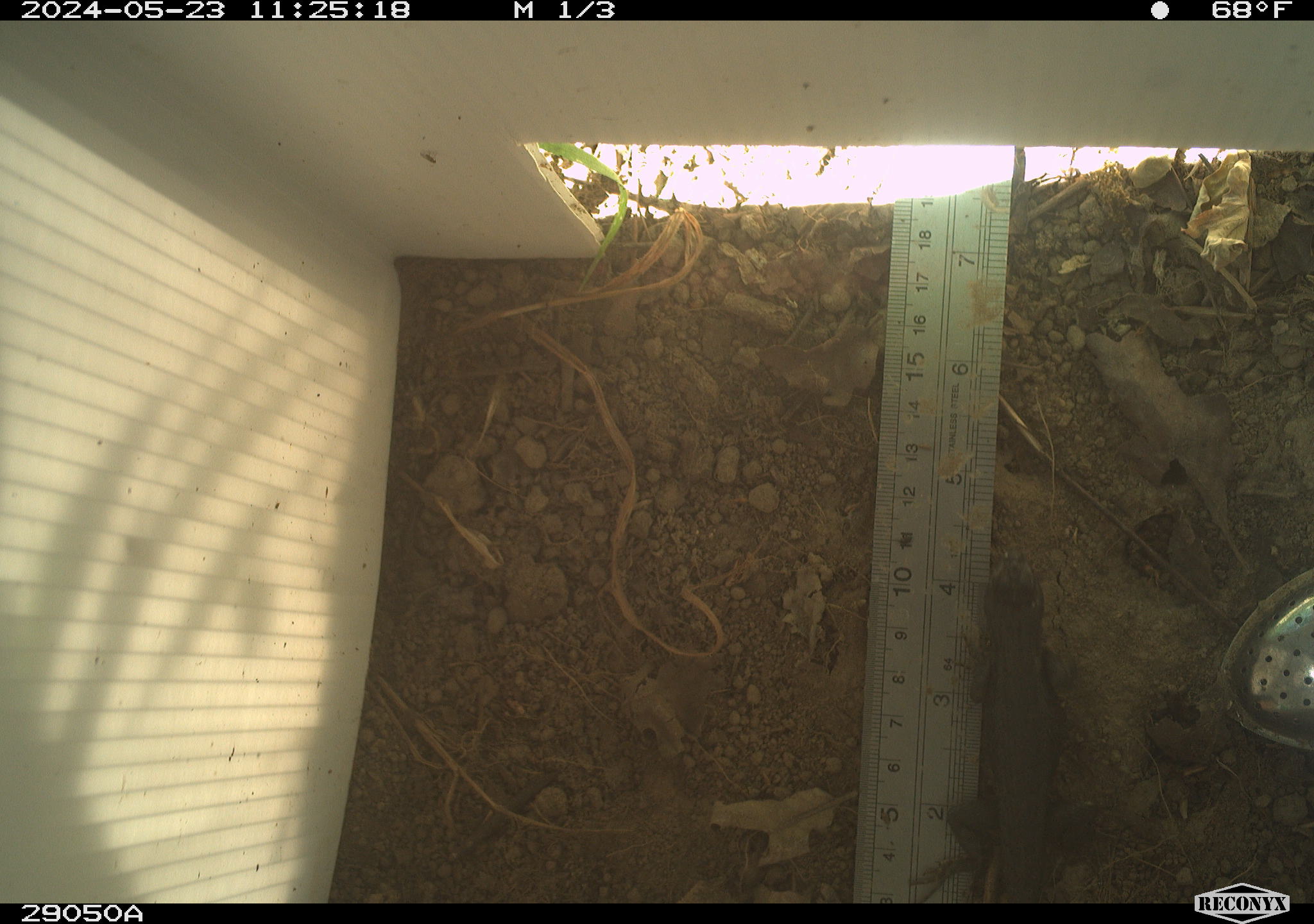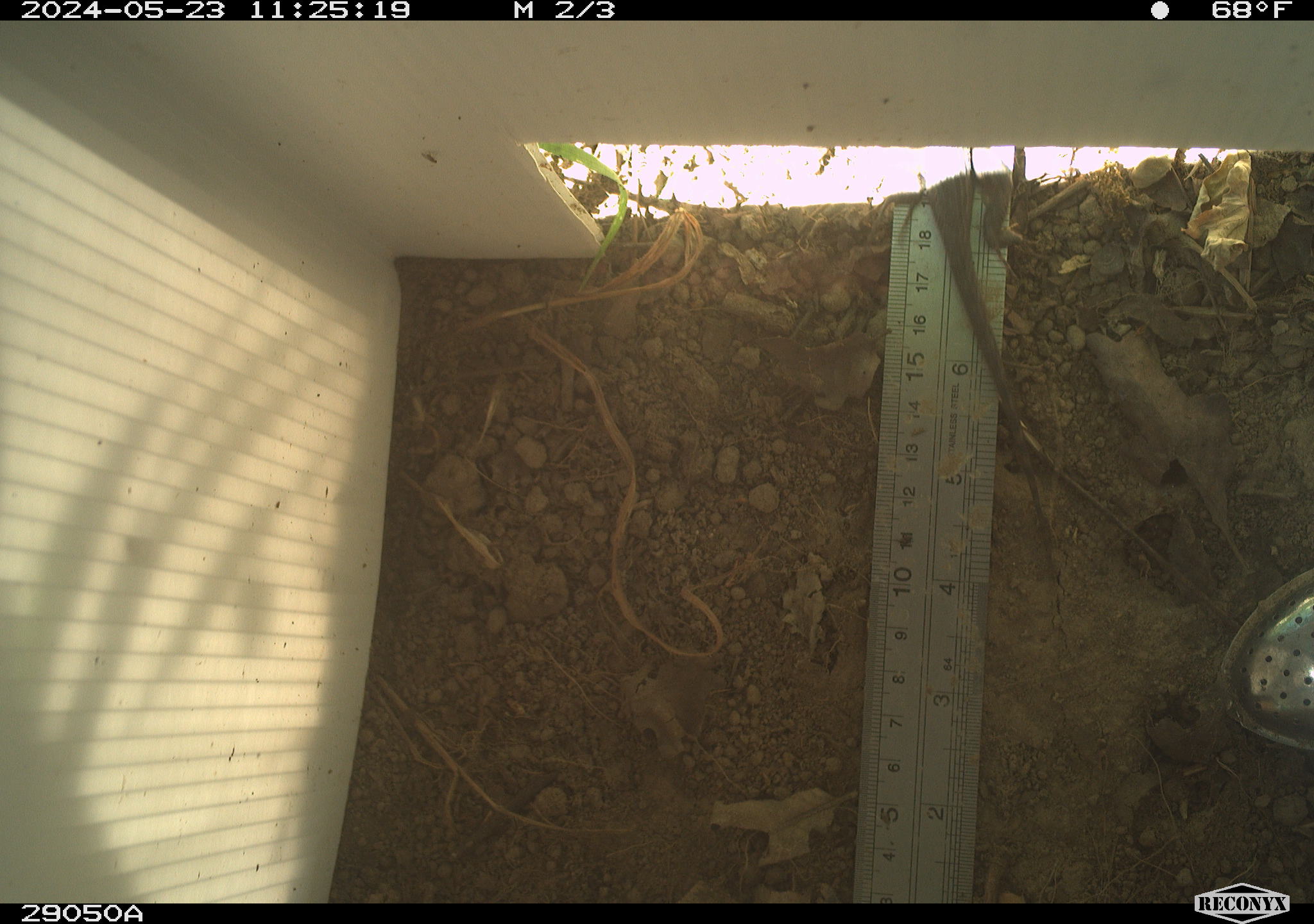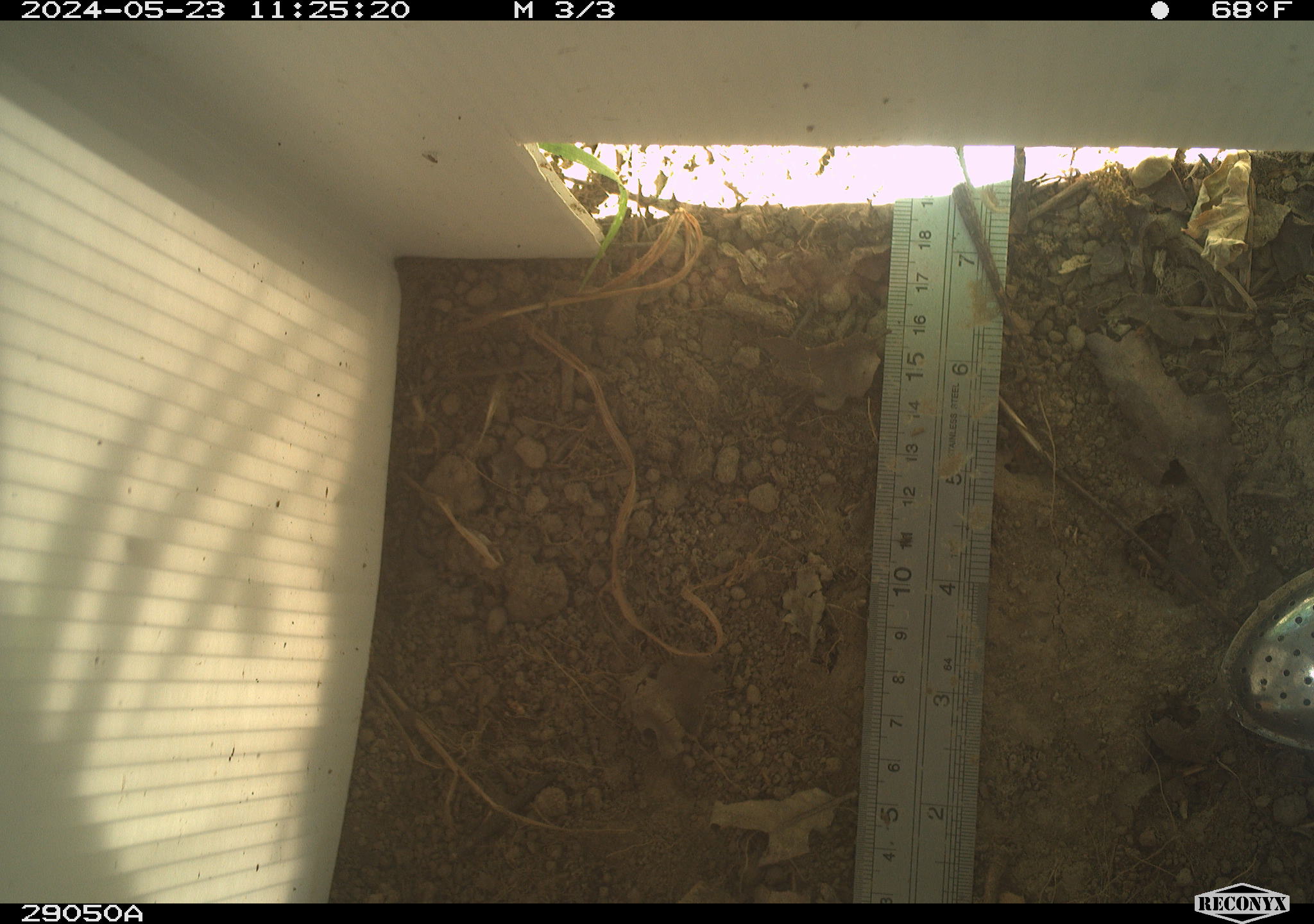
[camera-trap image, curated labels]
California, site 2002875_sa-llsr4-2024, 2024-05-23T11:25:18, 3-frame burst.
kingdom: Animalia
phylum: Chordata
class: Reptilia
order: Squamata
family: Phrynosomatidae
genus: Sceloporus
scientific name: Sceloporus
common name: spiny lizards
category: sceloporus species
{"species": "sceloporus species (spiny lizards) (Sceloporus)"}